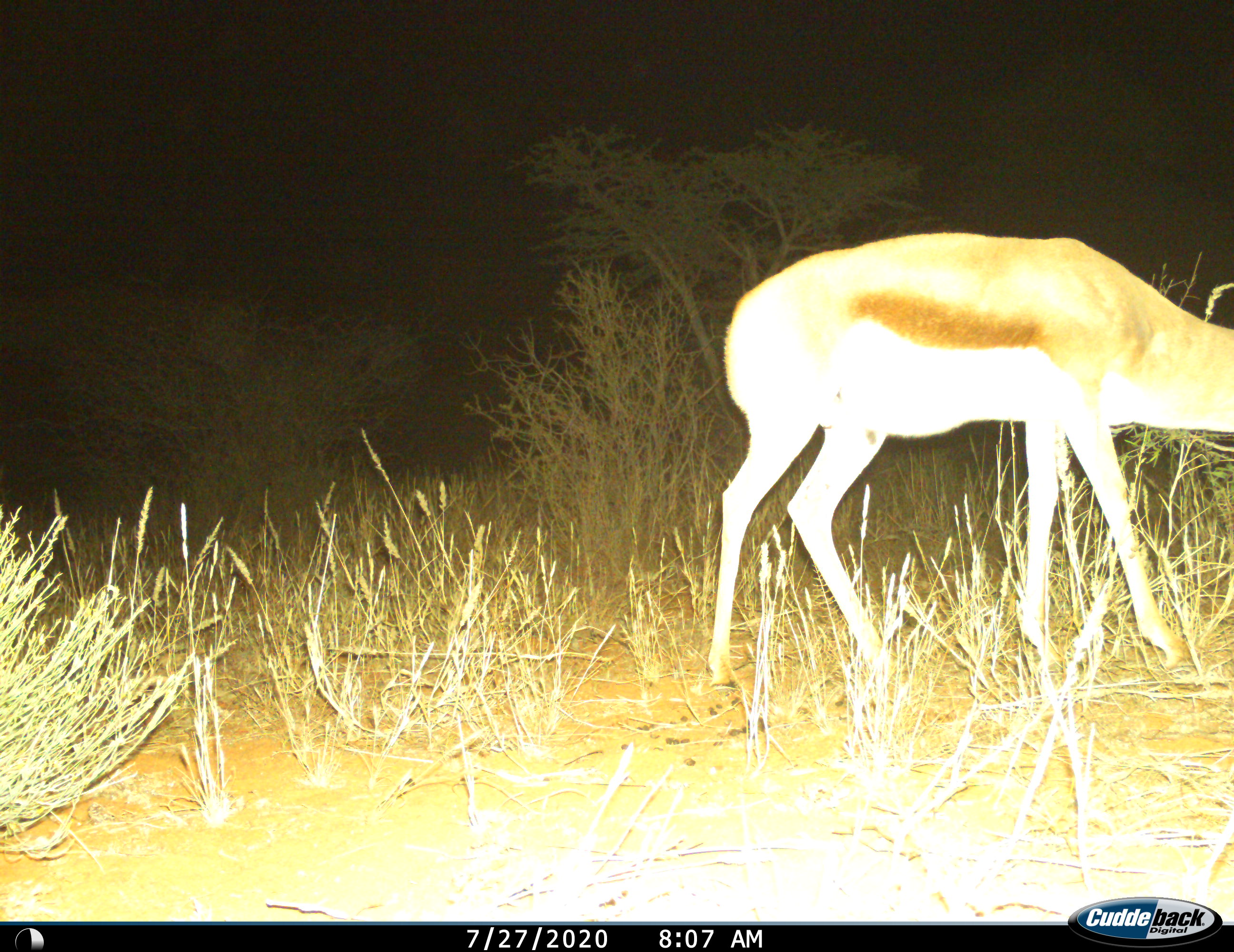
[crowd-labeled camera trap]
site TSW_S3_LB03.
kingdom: Animalia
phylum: Chordata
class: Mammalia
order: Artiodactyla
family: Bovidae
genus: Antidorcas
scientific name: Antidorcas marsupialis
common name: springbok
Springbok (Antidorcas marsupialis), count 1. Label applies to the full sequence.